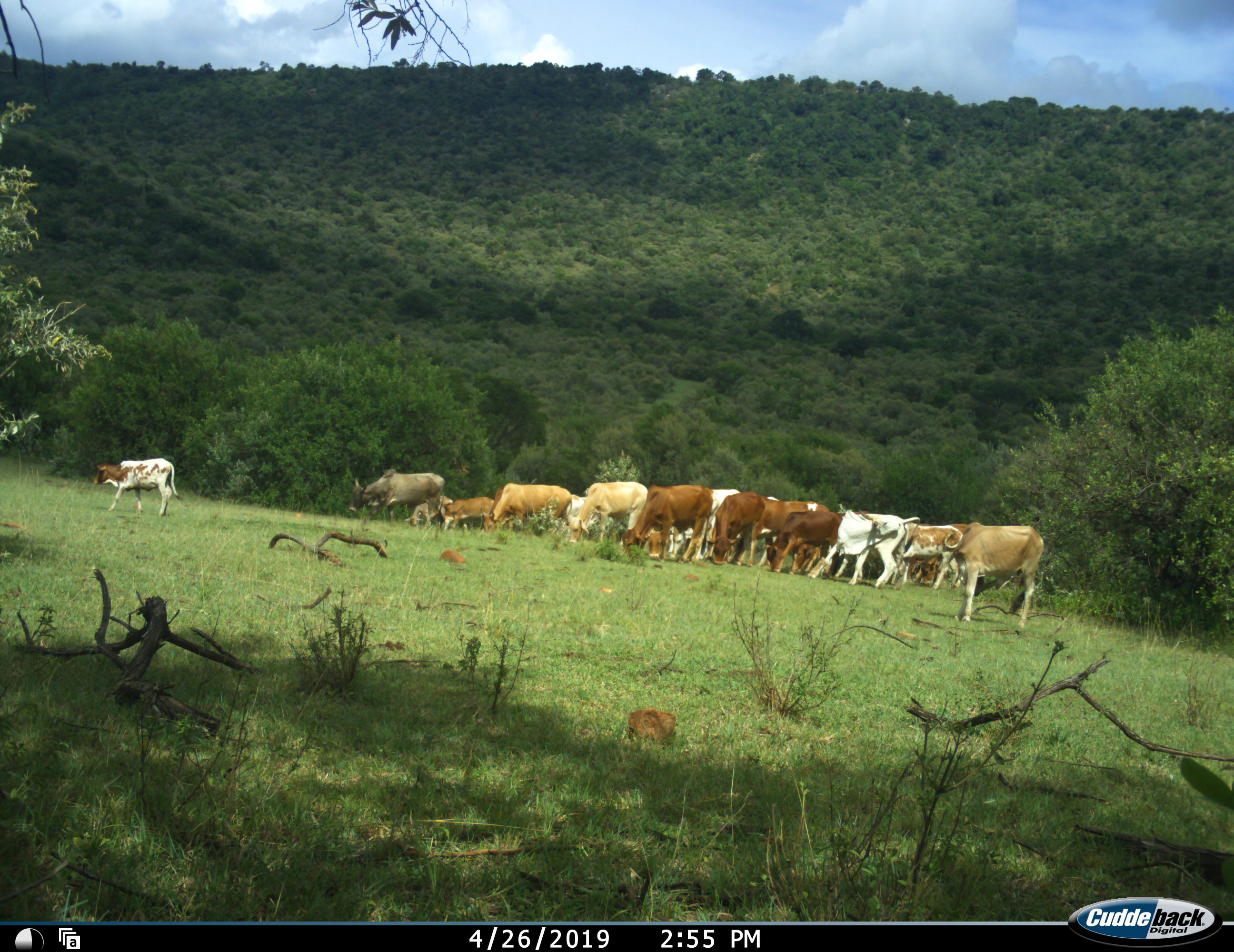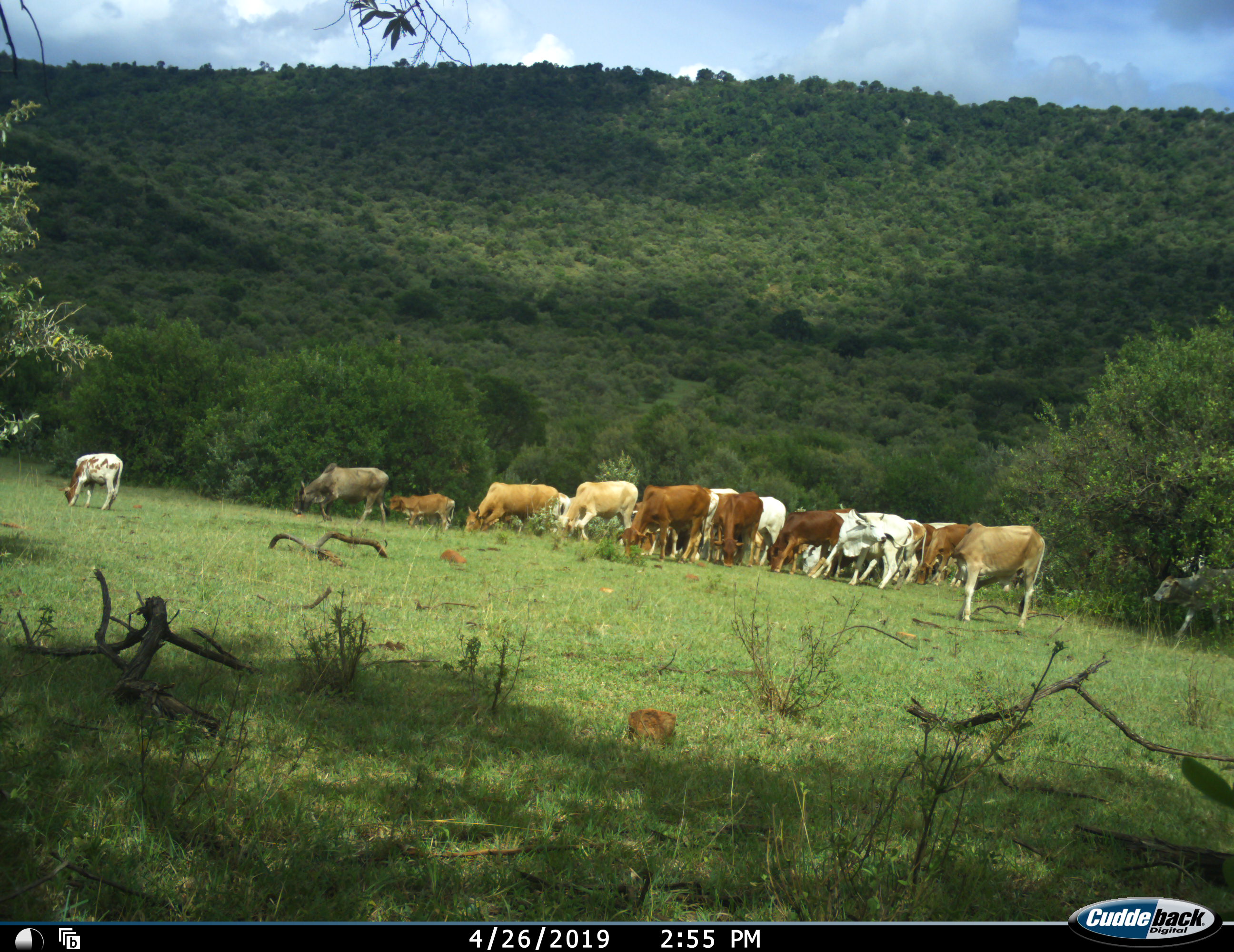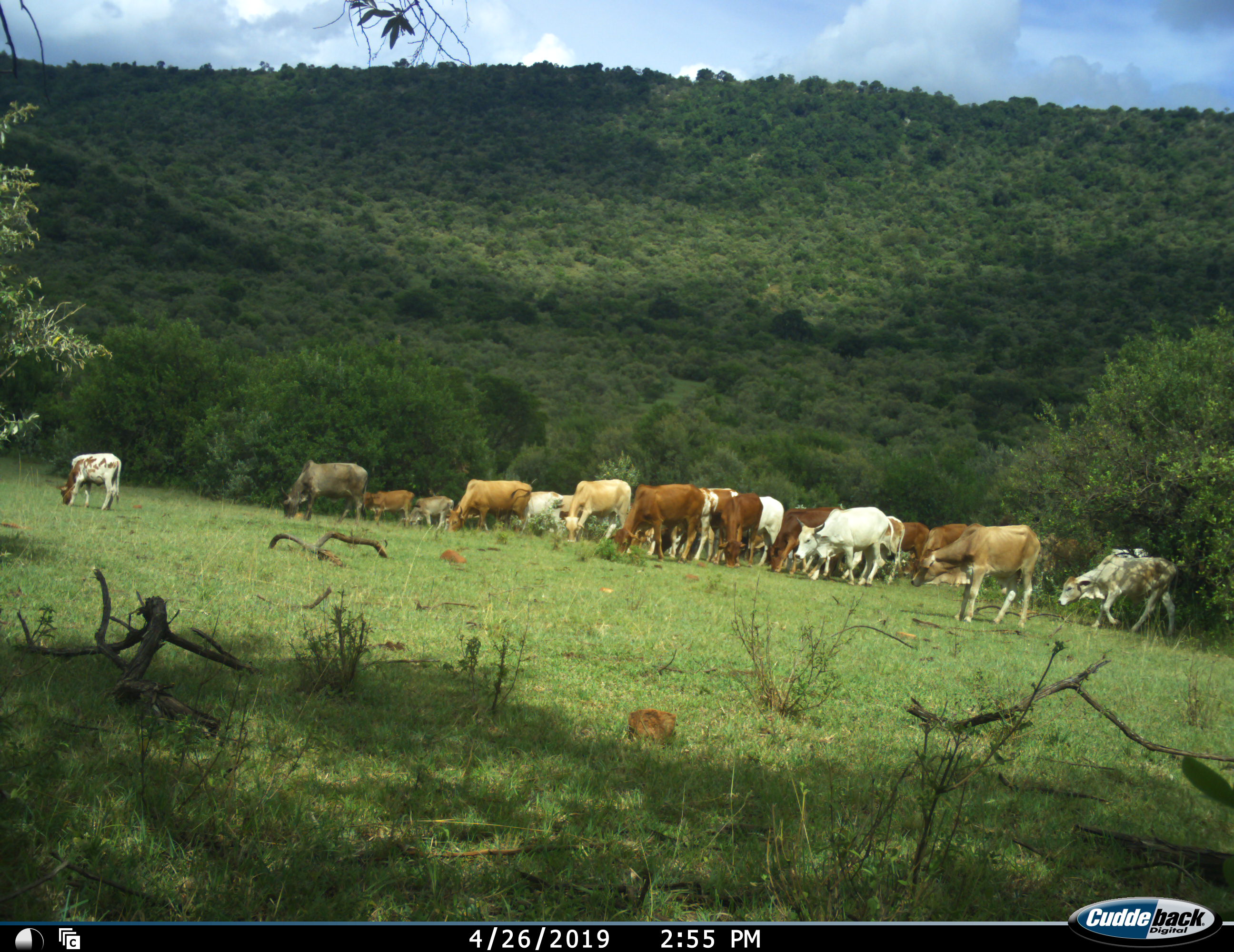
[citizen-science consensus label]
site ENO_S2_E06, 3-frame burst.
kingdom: Animalia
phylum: Chordata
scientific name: Vertebrata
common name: domestic animal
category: domesticanimal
Domesticanimal (domestic animal) (Vertebrata), count 11-50. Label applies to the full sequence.